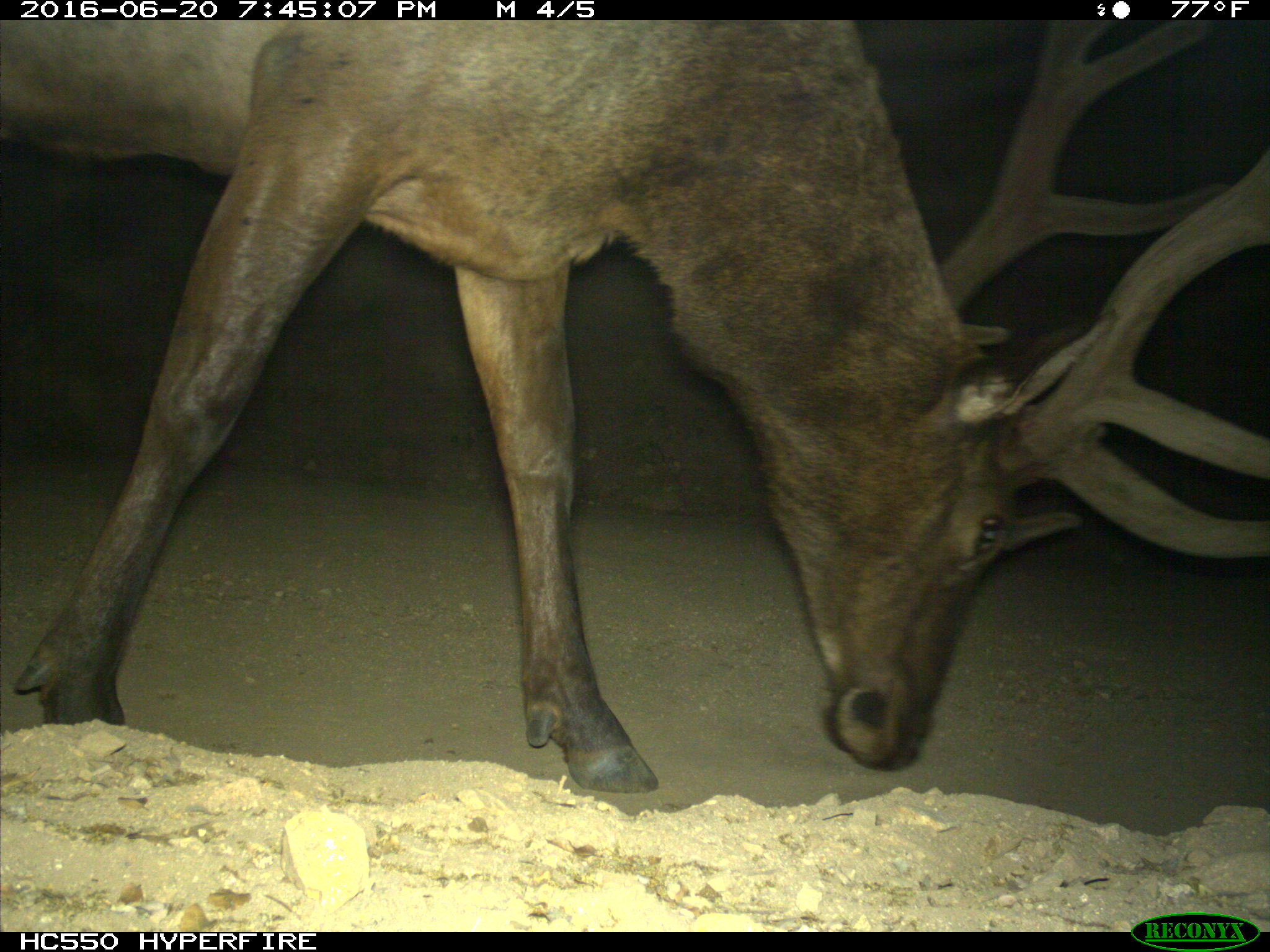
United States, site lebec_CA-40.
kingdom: Animalia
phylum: Chordata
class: Mammalia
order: Artiodactyla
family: Cervidae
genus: Cervus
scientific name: Cervus canadensis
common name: elk